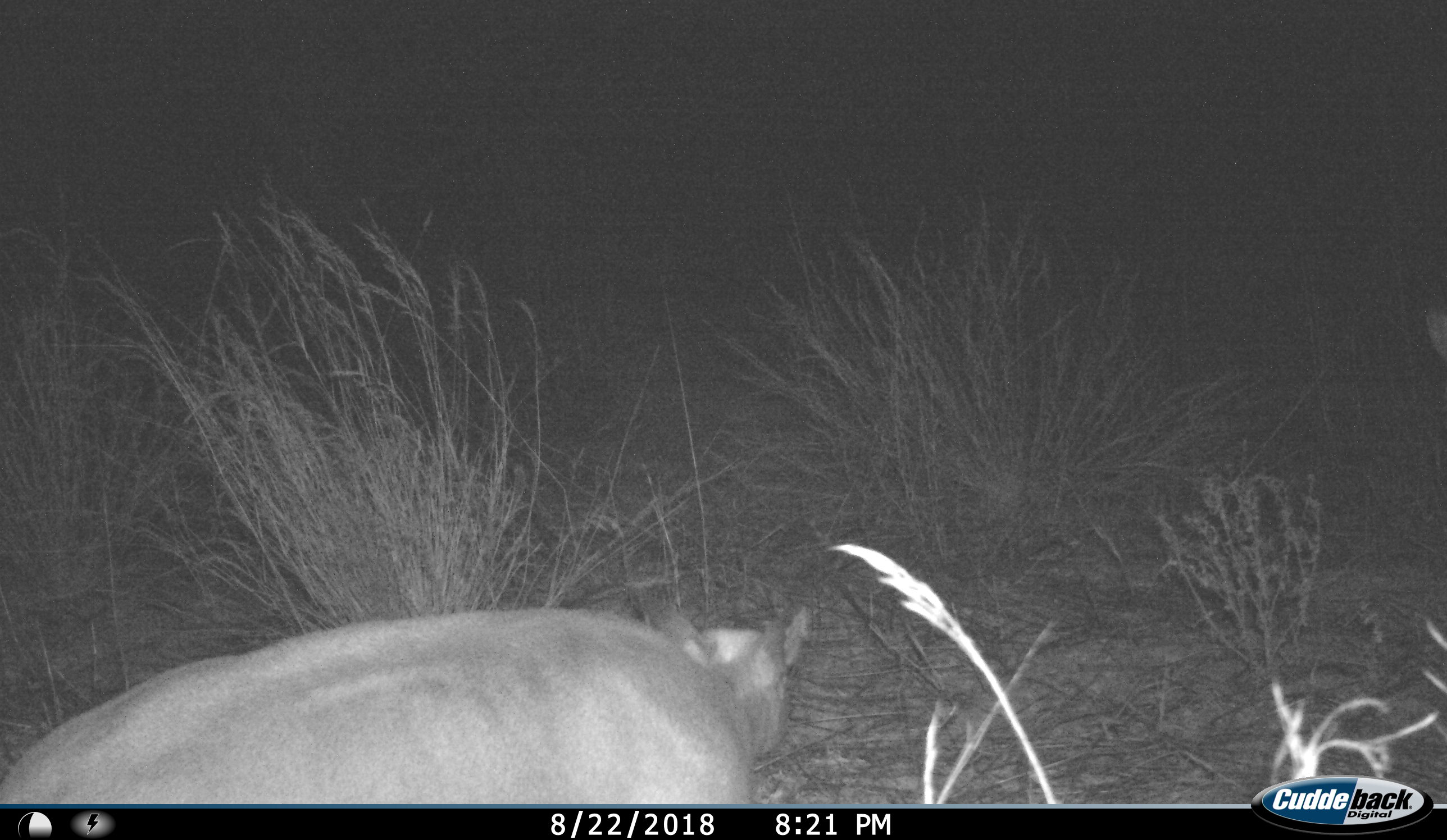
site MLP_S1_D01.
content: unidentified animal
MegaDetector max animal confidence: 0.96